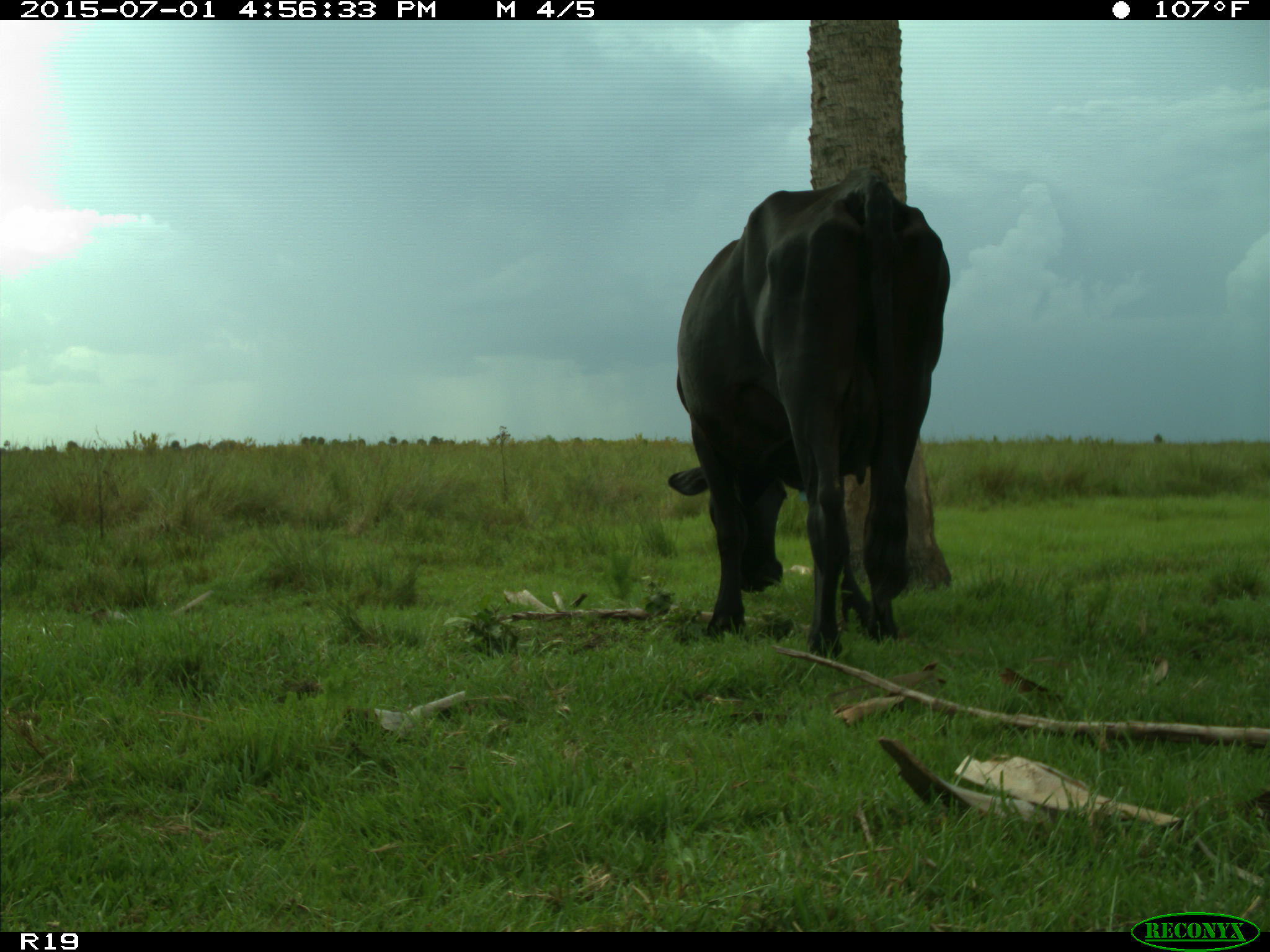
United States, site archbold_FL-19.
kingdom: Animalia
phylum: Chordata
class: Mammalia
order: Artiodactyla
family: Bovidae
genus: Bos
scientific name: Bos taurus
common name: domestic cow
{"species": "Bos taurus (domestic cow)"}